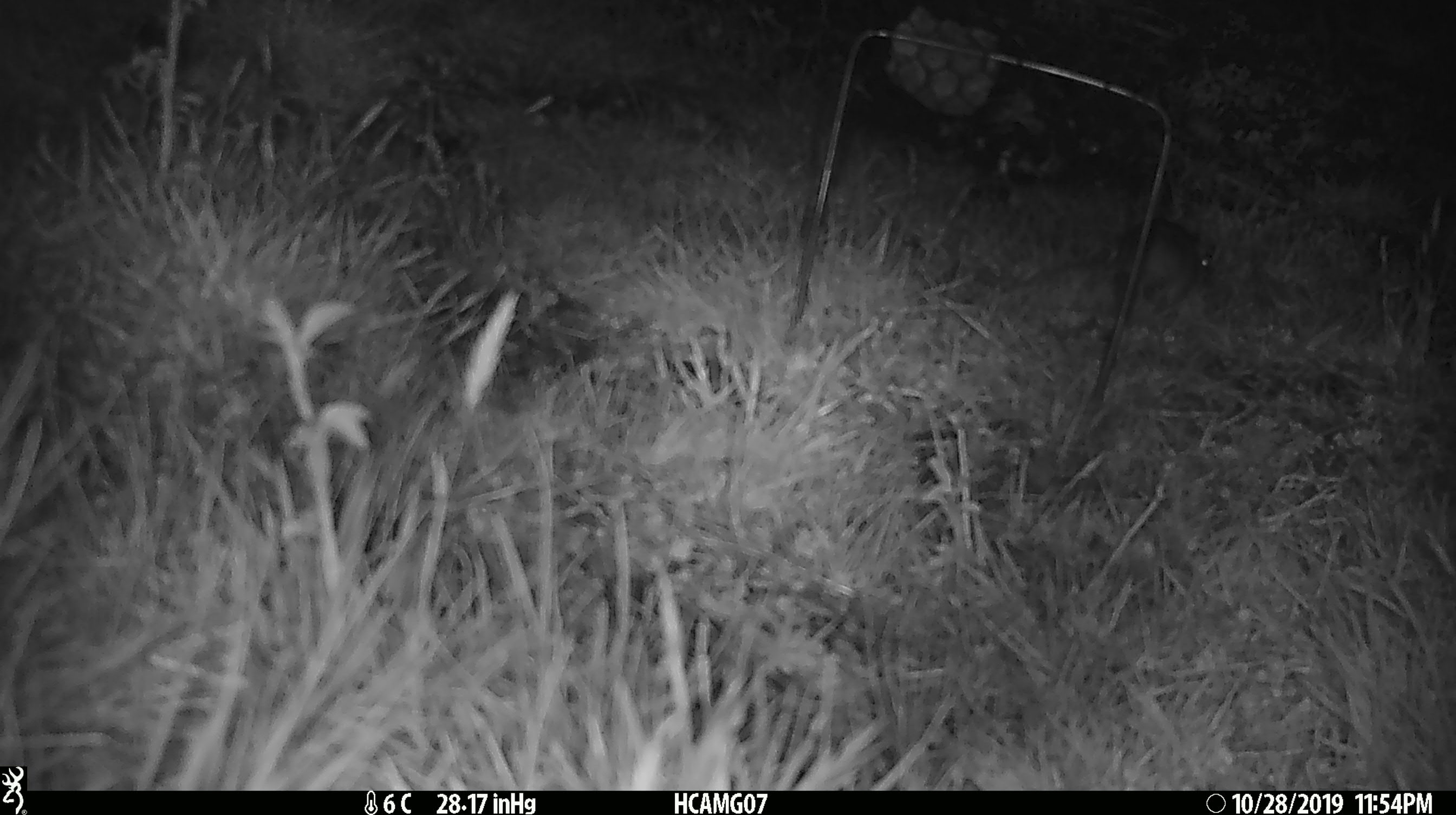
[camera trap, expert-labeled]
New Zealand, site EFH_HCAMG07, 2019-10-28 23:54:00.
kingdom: Animalia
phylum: Chordata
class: Mammalia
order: Rodentia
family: Muridae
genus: Mus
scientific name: Mus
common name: mouse